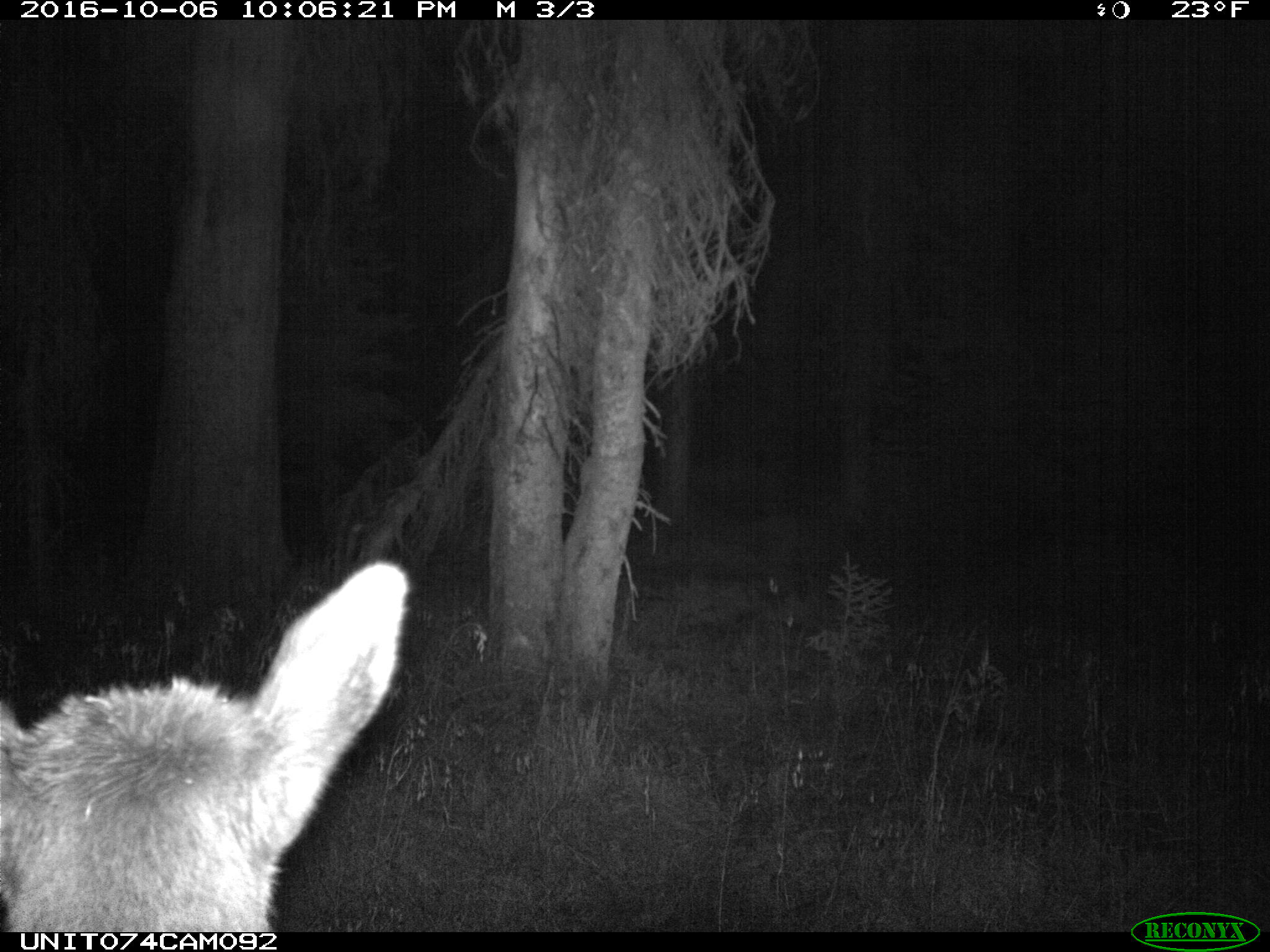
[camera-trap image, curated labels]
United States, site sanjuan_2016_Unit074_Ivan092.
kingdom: Animalia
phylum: Chordata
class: Mammalia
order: Artiodactyla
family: Cervidae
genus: Cervus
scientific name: Cervus elaphus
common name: red deer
Cervus elaphus (red deer).